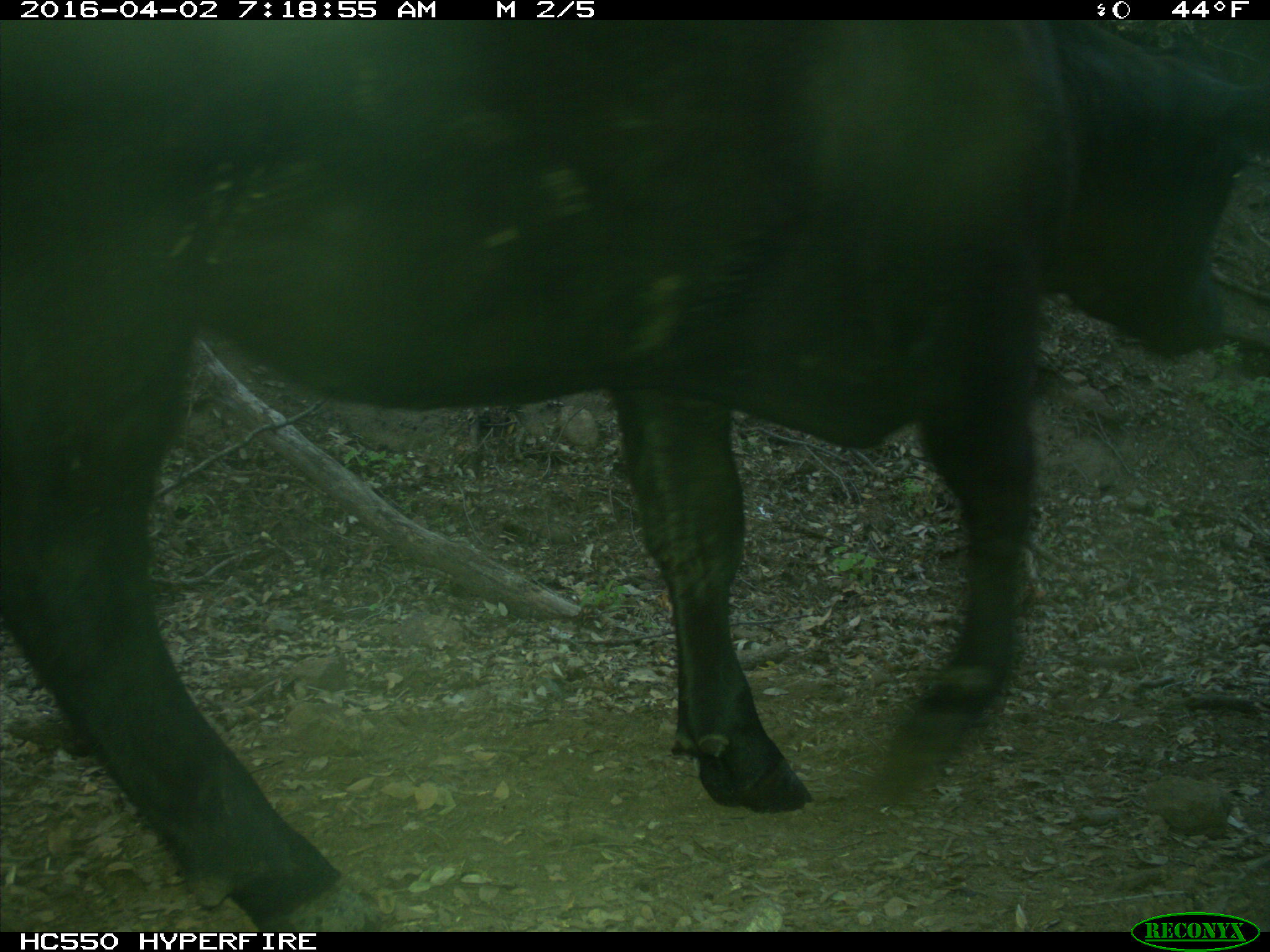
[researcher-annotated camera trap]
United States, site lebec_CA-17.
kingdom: Animalia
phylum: Chordata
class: Mammalia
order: Artiodactyla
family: Bovidae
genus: Bos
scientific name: Bos taurus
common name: domestic cow